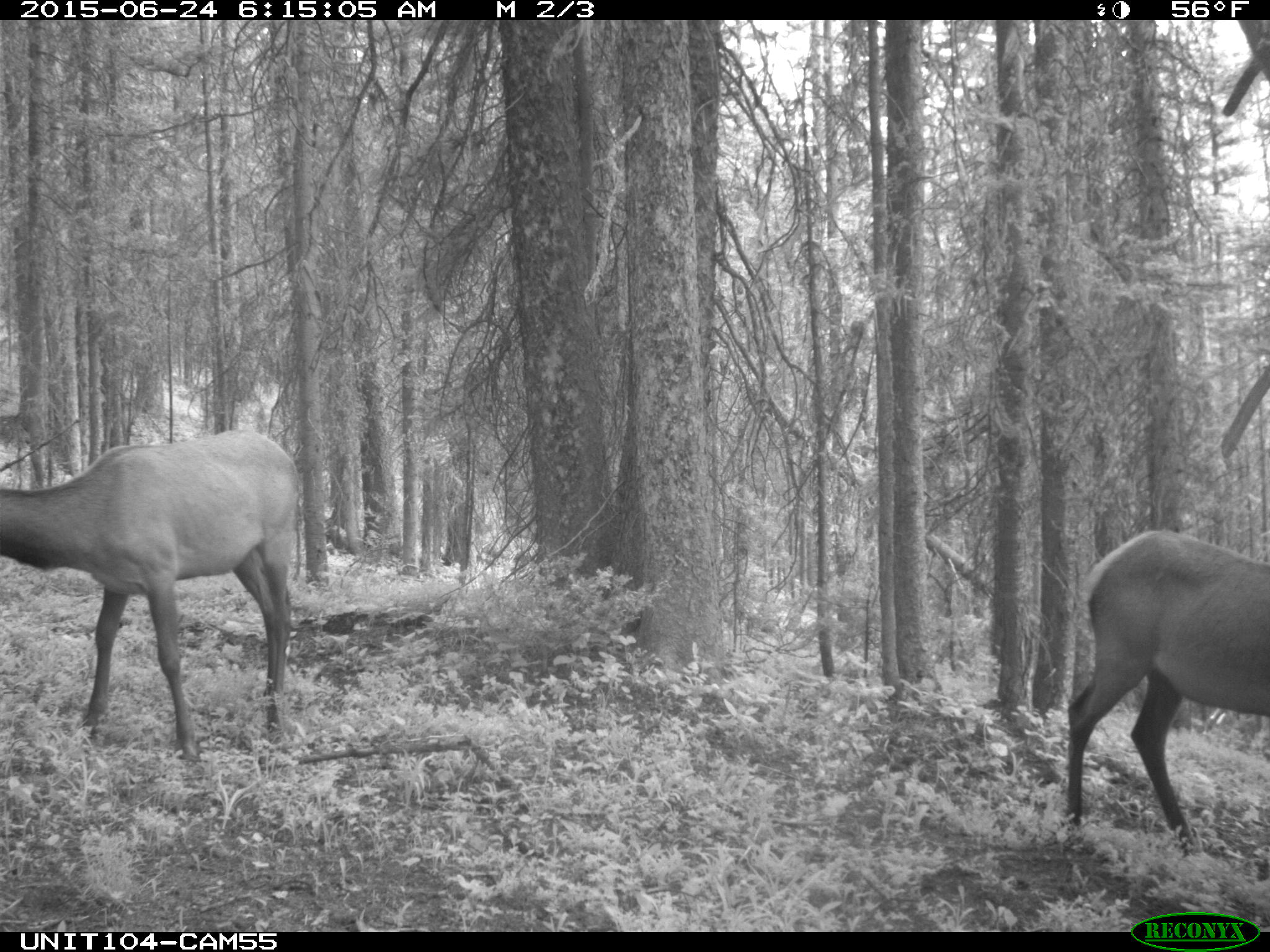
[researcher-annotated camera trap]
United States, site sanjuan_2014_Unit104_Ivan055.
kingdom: Animalia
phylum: Chordata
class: Mammalia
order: Artiodactyla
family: Cervidae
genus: Cervus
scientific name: Cervus elaphus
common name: red deer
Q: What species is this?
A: Cervus elaphus (red deer).